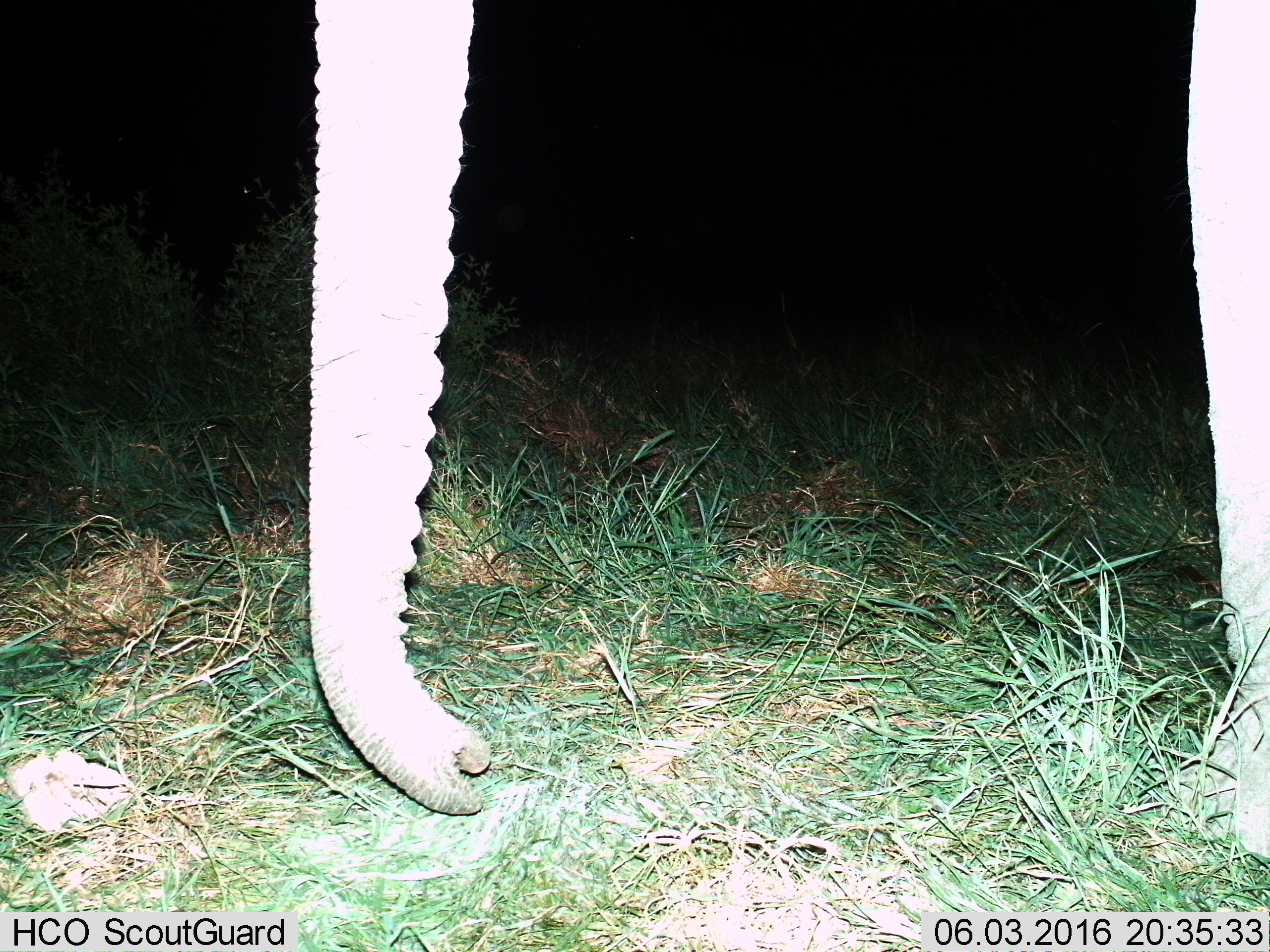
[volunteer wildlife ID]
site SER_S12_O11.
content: unidentified animal